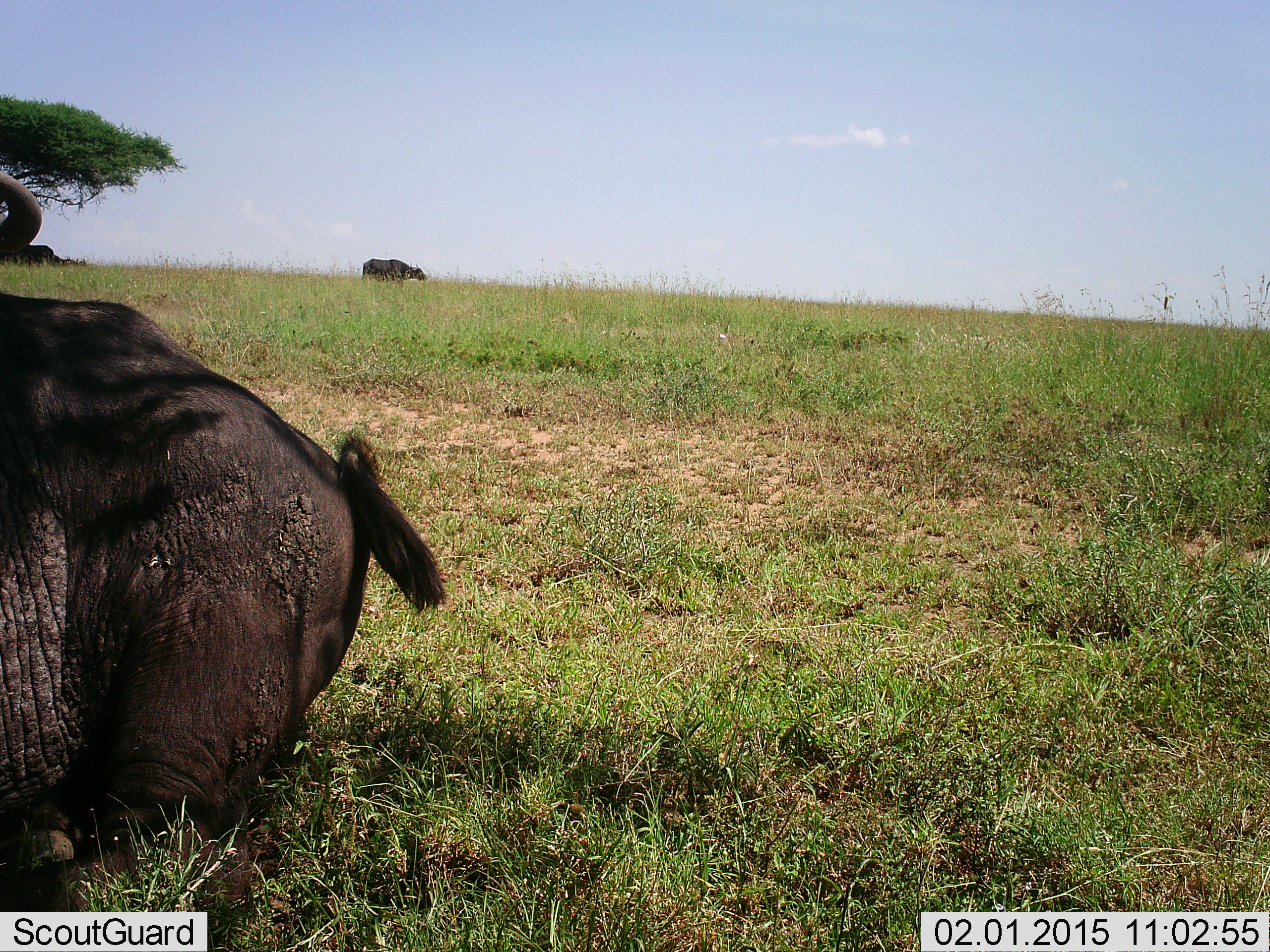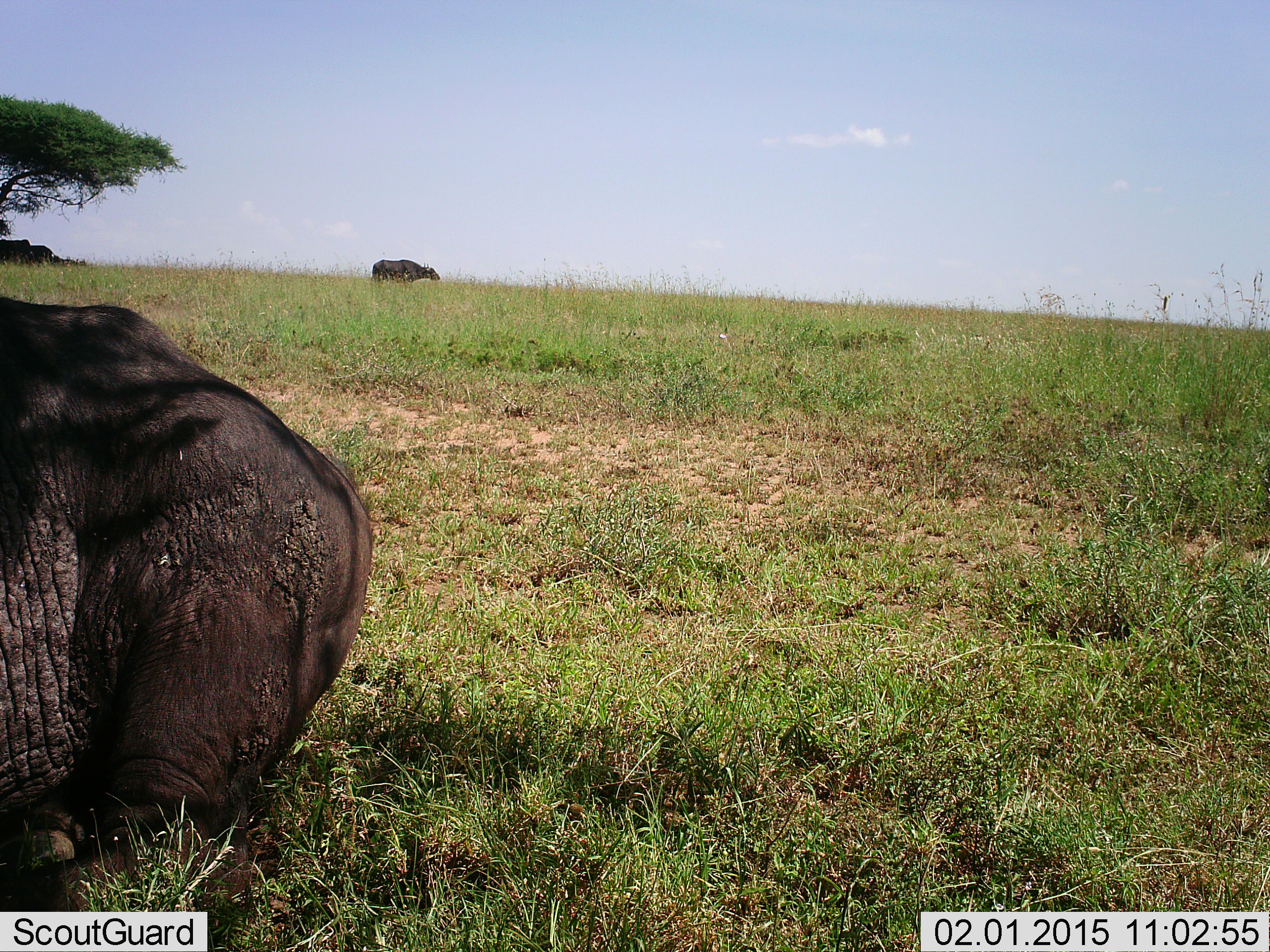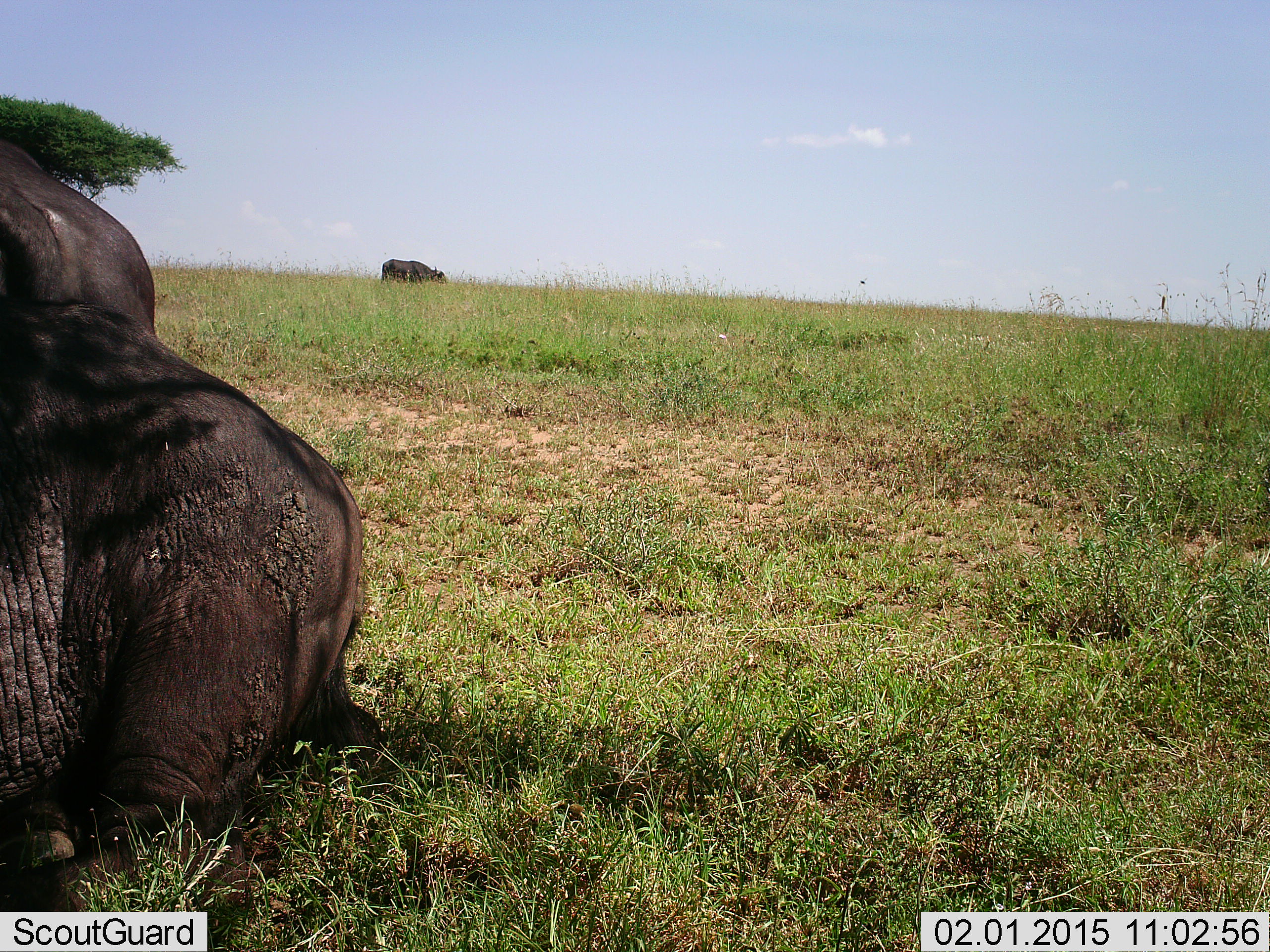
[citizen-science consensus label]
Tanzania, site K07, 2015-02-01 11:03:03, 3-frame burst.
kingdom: Animalia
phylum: Chordata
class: Mammalia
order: Artiodactyla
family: Bovidae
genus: Syncerus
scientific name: Syncerus caffer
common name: cape buffalo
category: buffalo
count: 3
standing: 70%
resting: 80%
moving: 40%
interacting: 0%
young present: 0%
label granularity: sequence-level